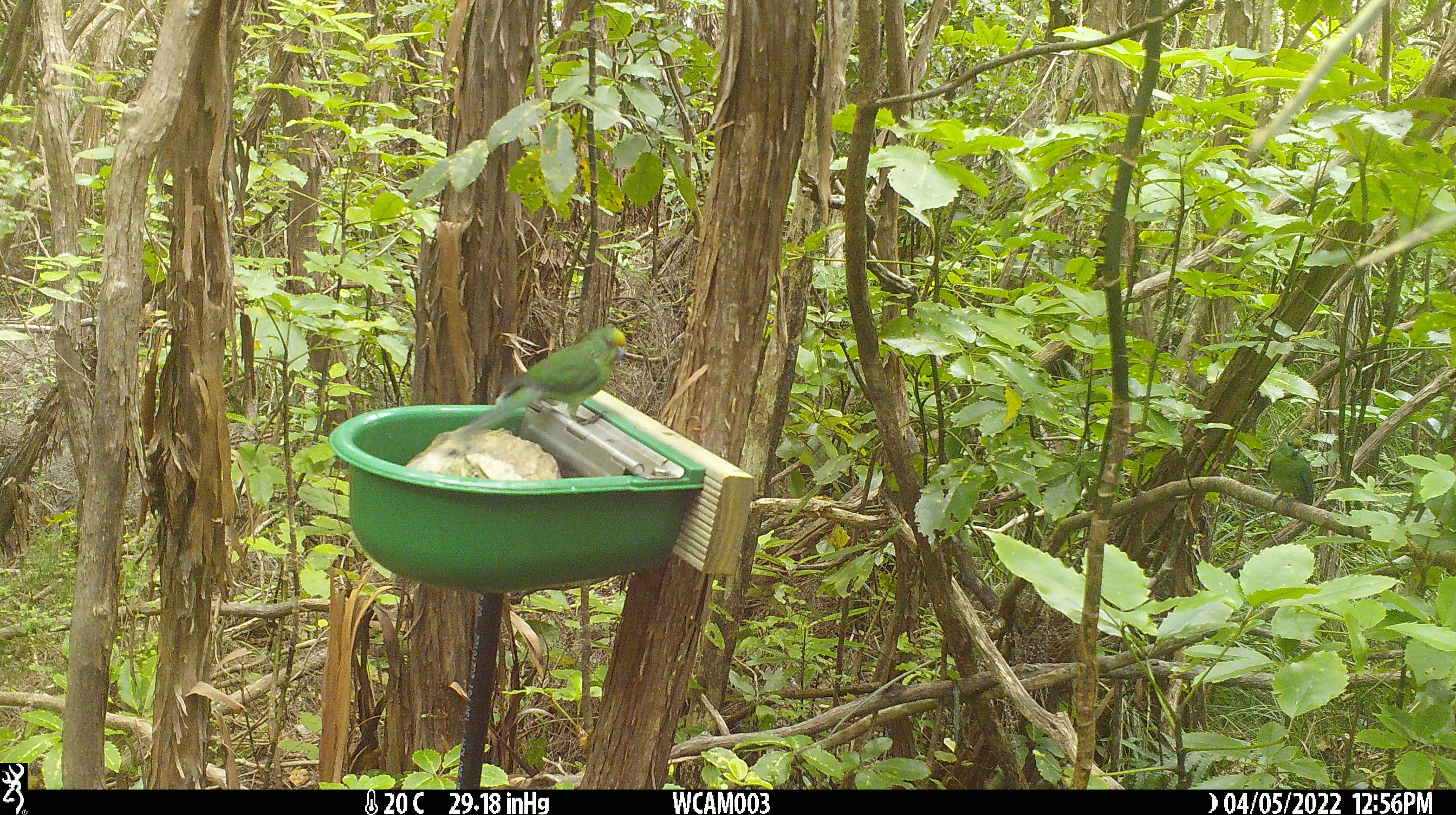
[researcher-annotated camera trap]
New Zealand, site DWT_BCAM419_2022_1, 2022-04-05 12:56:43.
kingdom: Animalia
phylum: Chordata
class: Aves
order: Psittaciformes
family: Psittaculidae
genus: Cyanoramphus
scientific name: Cyanoramphus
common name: parakeet